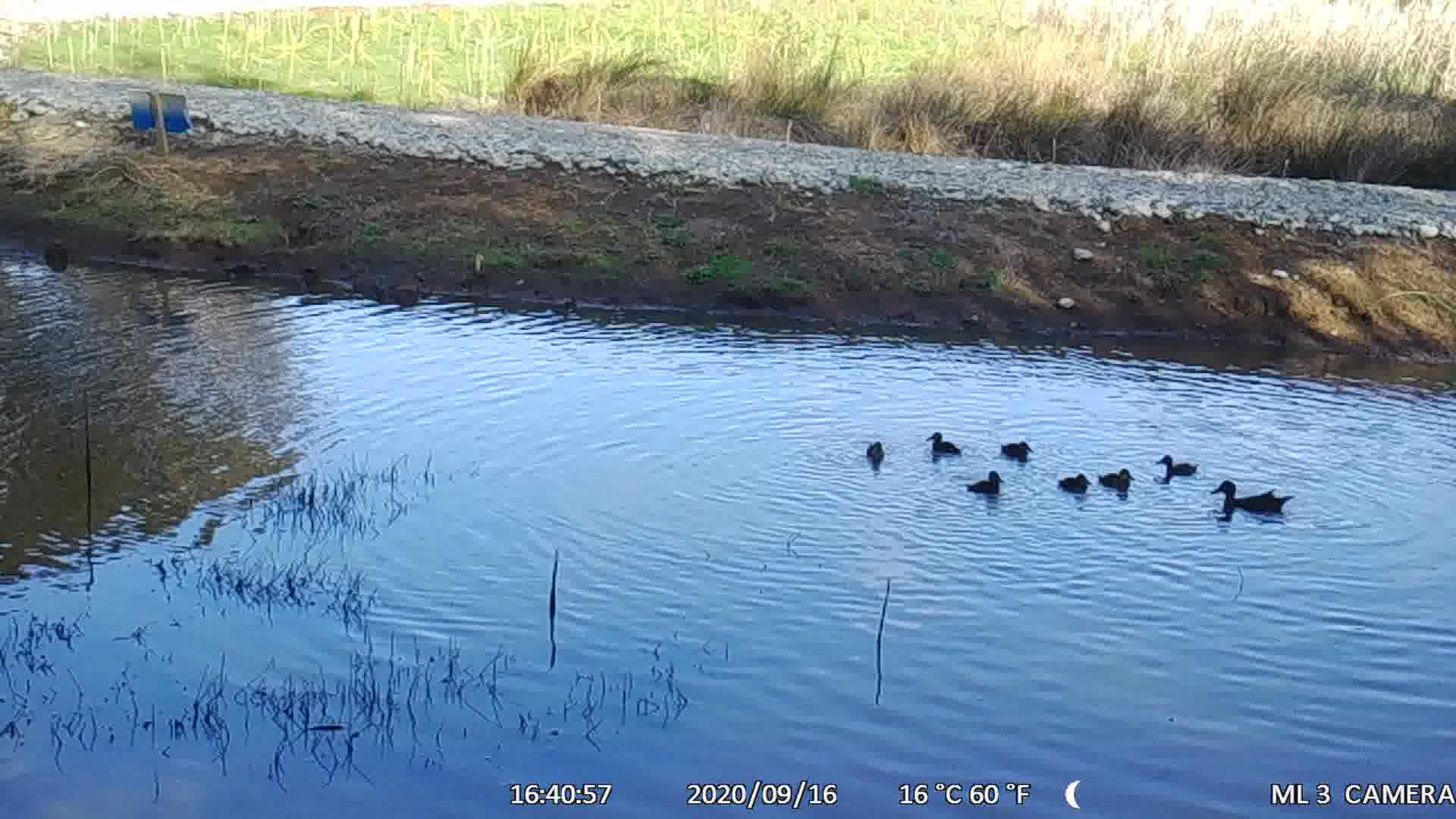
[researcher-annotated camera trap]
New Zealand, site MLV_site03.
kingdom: Animalia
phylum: Chordata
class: Aves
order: Anseriformes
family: Anatidae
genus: Anas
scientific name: Anas chlorotis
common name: brown teal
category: pateke